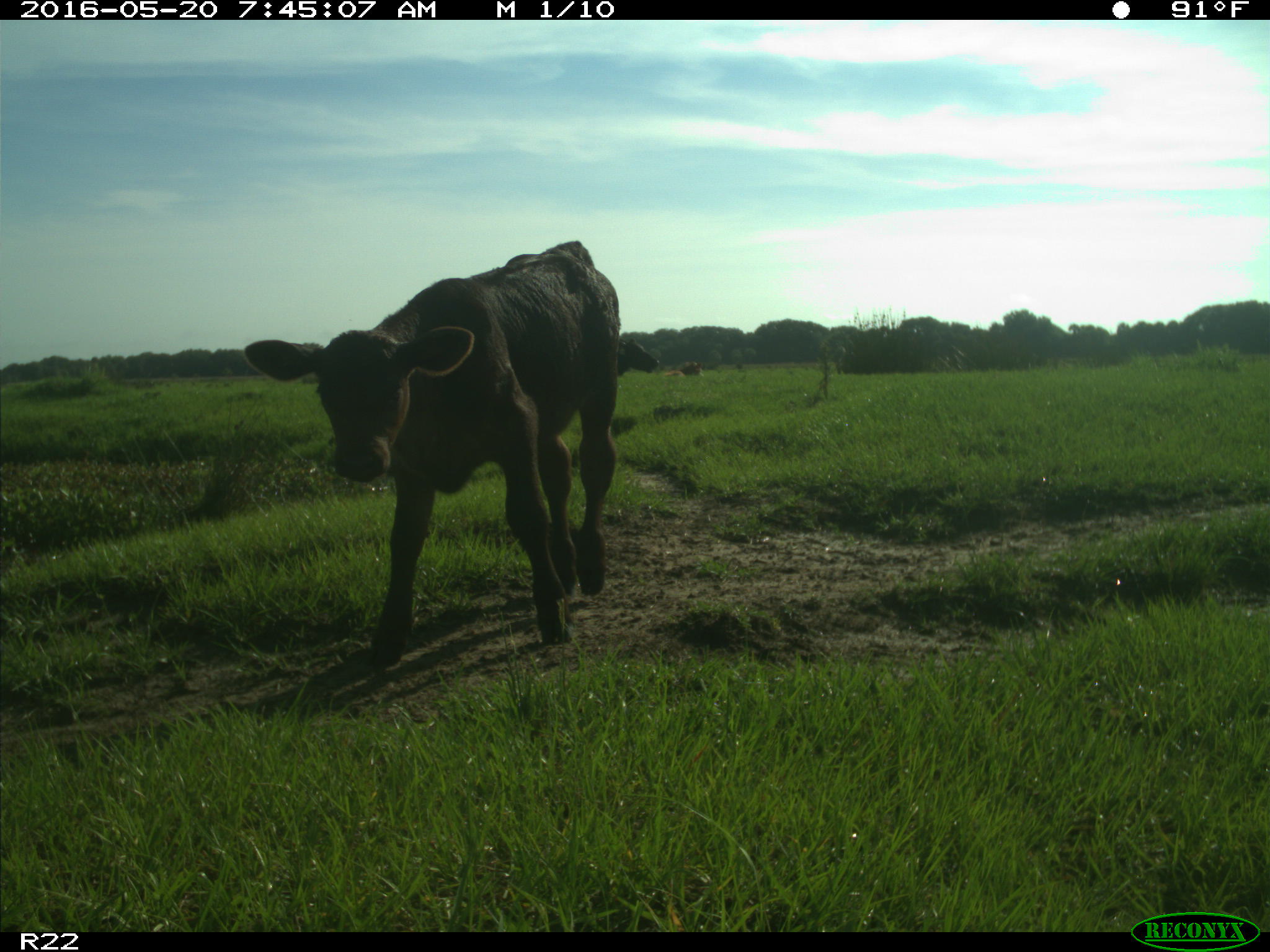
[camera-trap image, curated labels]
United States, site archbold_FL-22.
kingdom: Animalia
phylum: Chordata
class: Mammalia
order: Artiodactyla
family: Bovidae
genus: Bos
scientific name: Bos taurus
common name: domestic cow